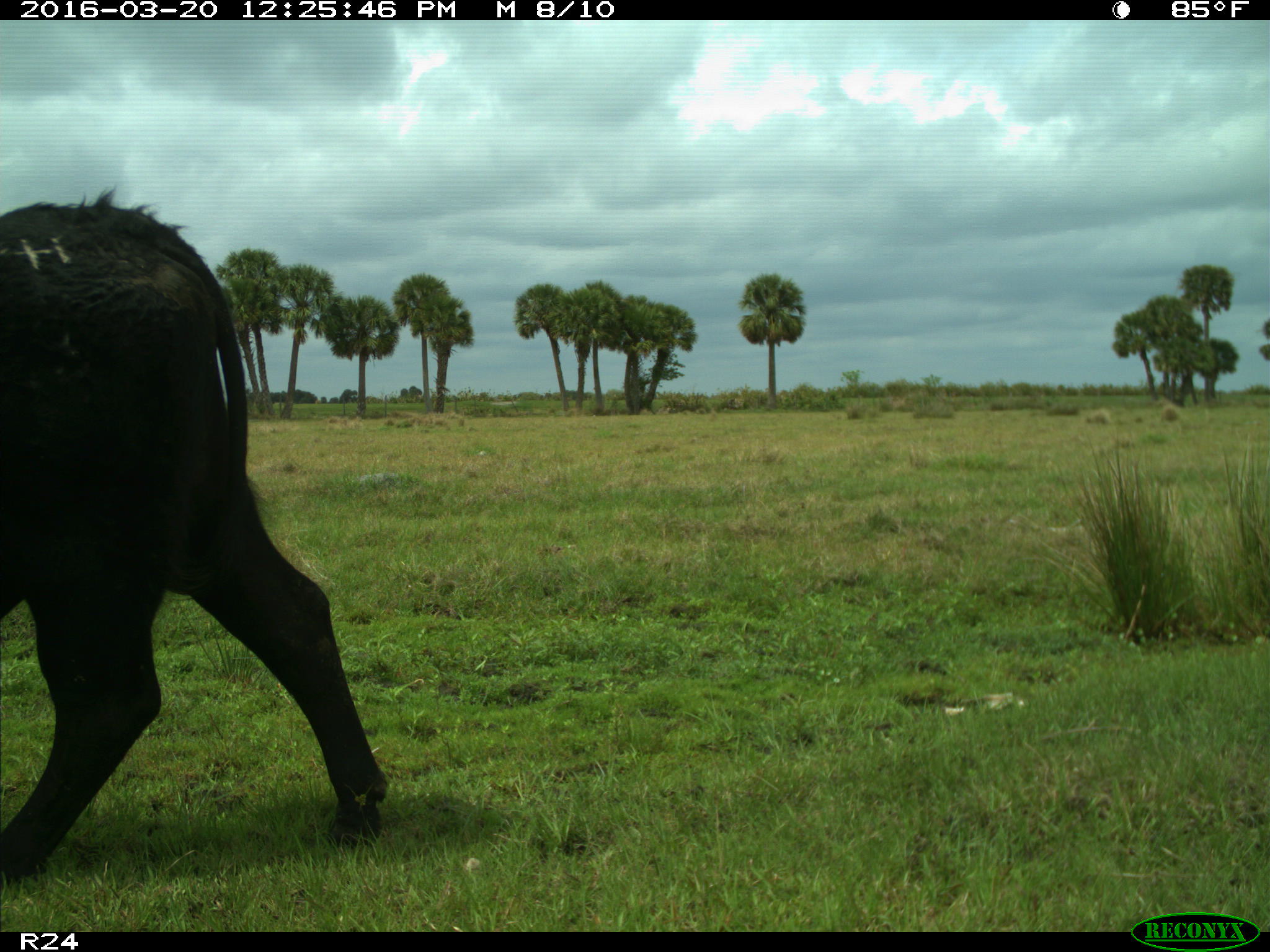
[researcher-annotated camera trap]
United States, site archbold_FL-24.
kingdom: Animalia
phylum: Chordata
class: Mammalia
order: Artiodactyla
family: Bovidae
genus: Bos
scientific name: Bos taurus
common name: domestic cow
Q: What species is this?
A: Bos taurus (domestic cow).